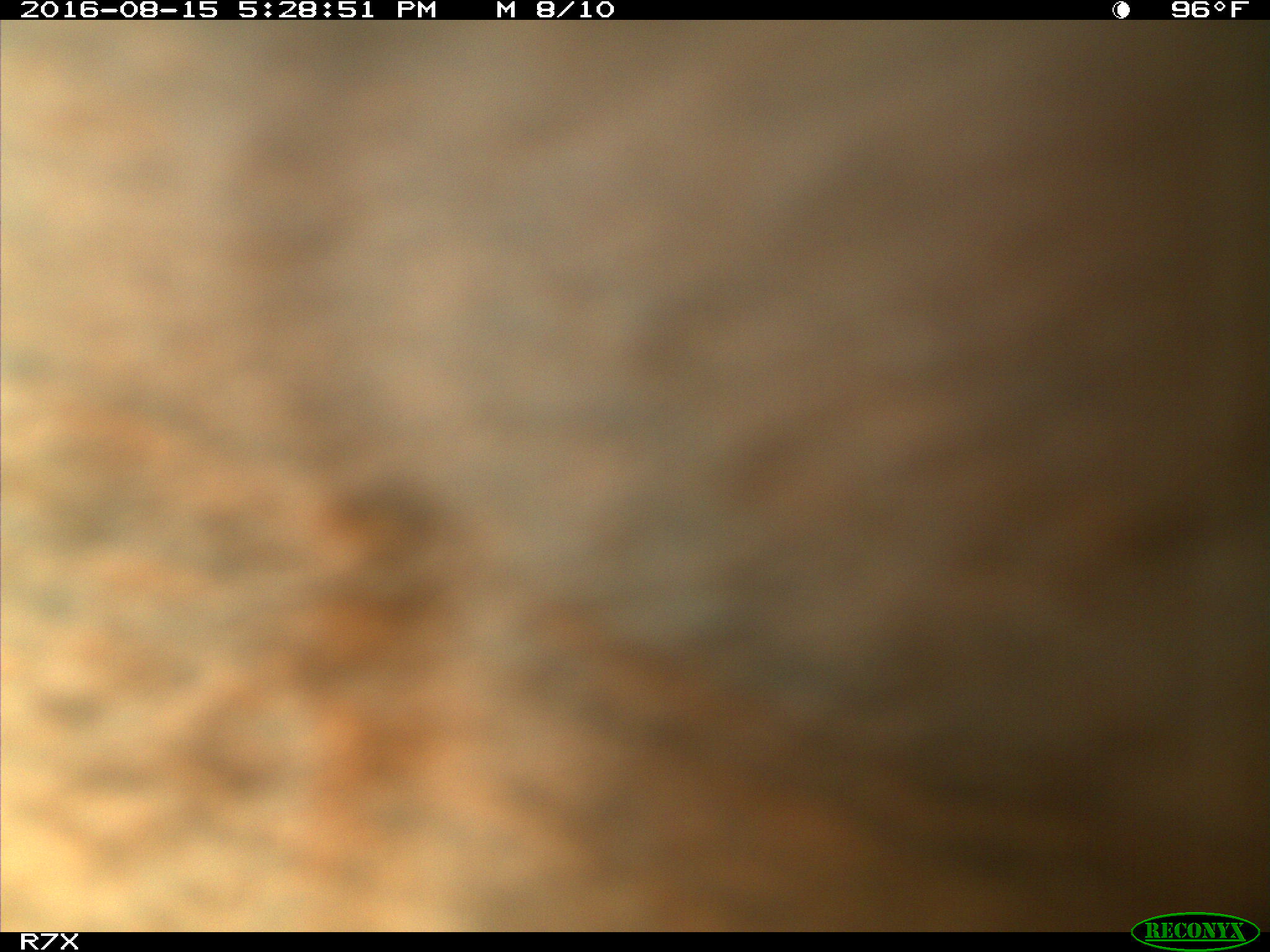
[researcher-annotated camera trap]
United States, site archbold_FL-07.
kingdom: Animalia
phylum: Chordata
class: Mammalia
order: Artiodactyla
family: Bovidae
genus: Bos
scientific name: Bos taurus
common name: domestic cow